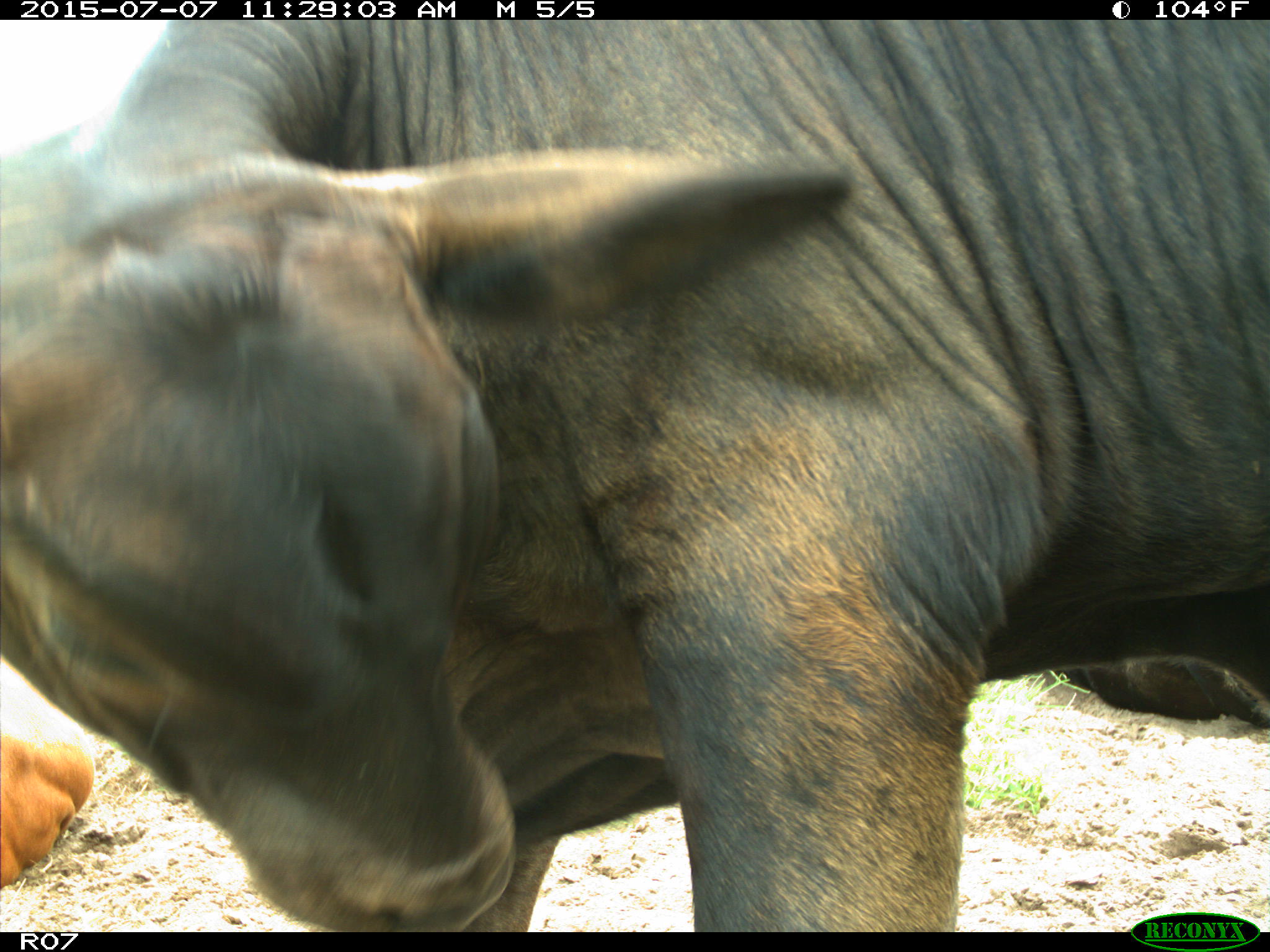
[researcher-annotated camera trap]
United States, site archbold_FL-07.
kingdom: Animalia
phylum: Chordata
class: Mammalia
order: Artiodactyla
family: Bovidae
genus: Bos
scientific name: Bos taurus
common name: domestic cow